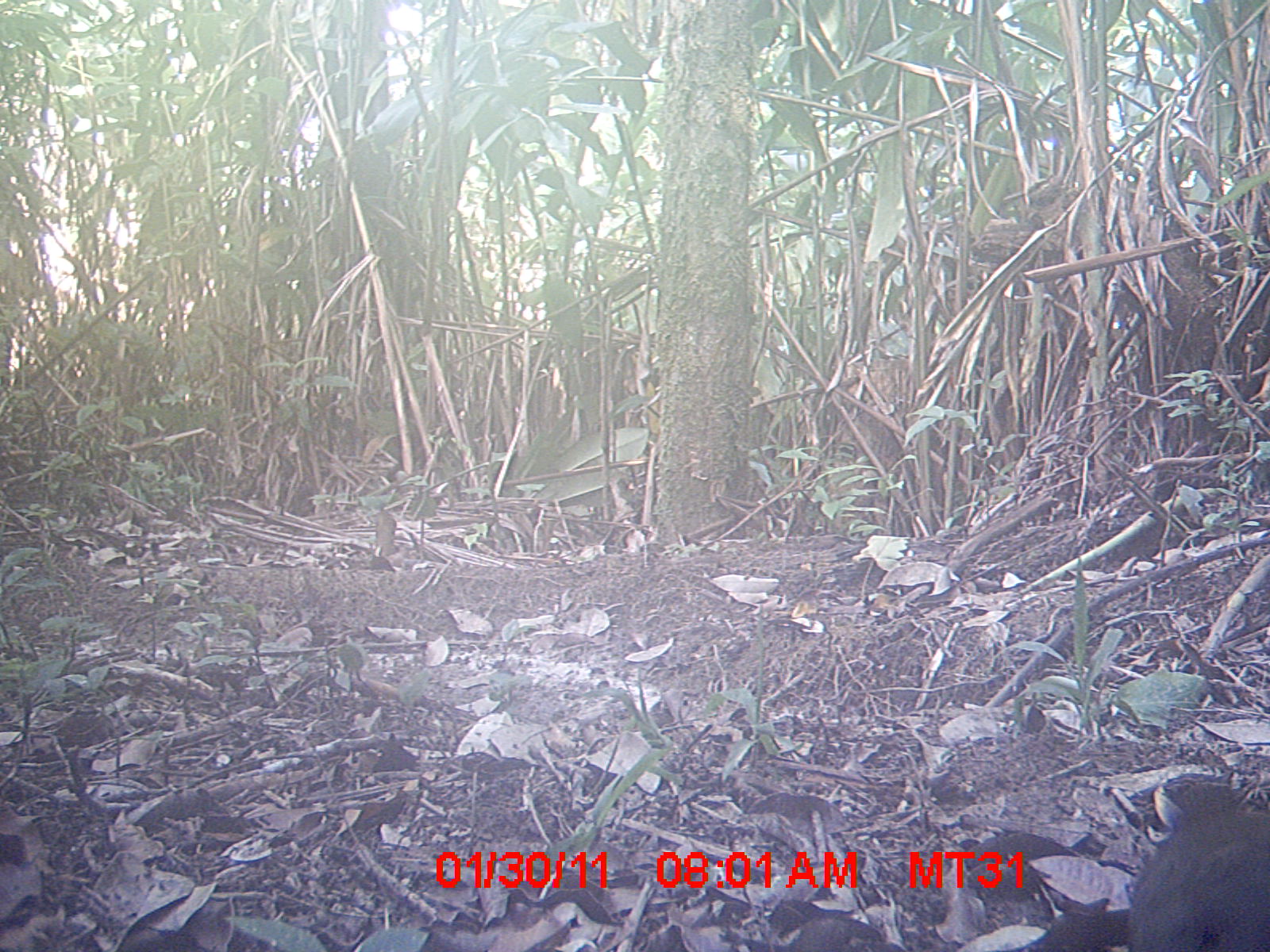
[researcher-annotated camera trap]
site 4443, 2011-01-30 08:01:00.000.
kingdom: Animalia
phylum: Chordata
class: Aves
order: Cuculiformes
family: Cuculidae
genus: Coua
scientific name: Coua serriana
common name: red-breasted coua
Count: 1.